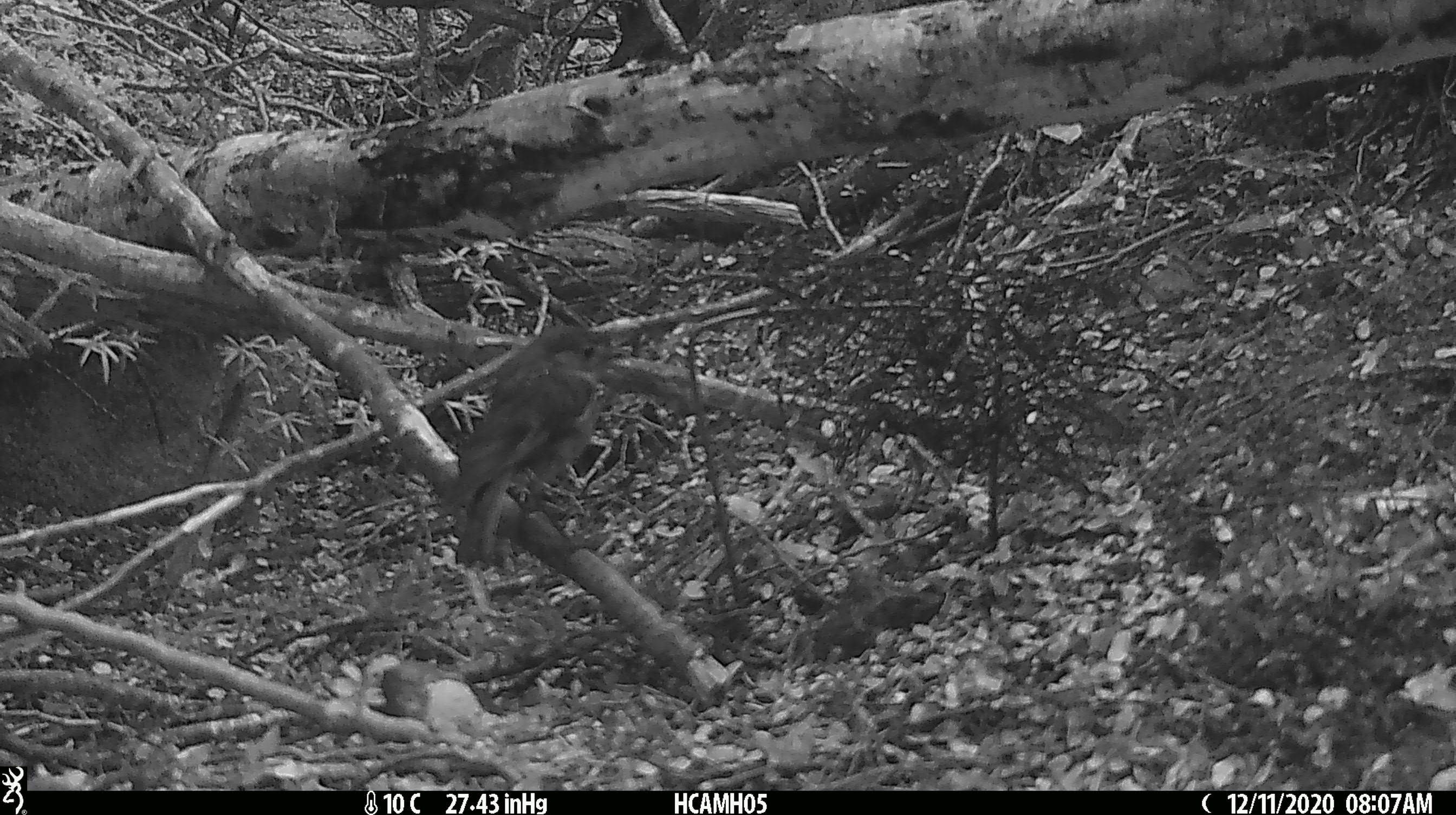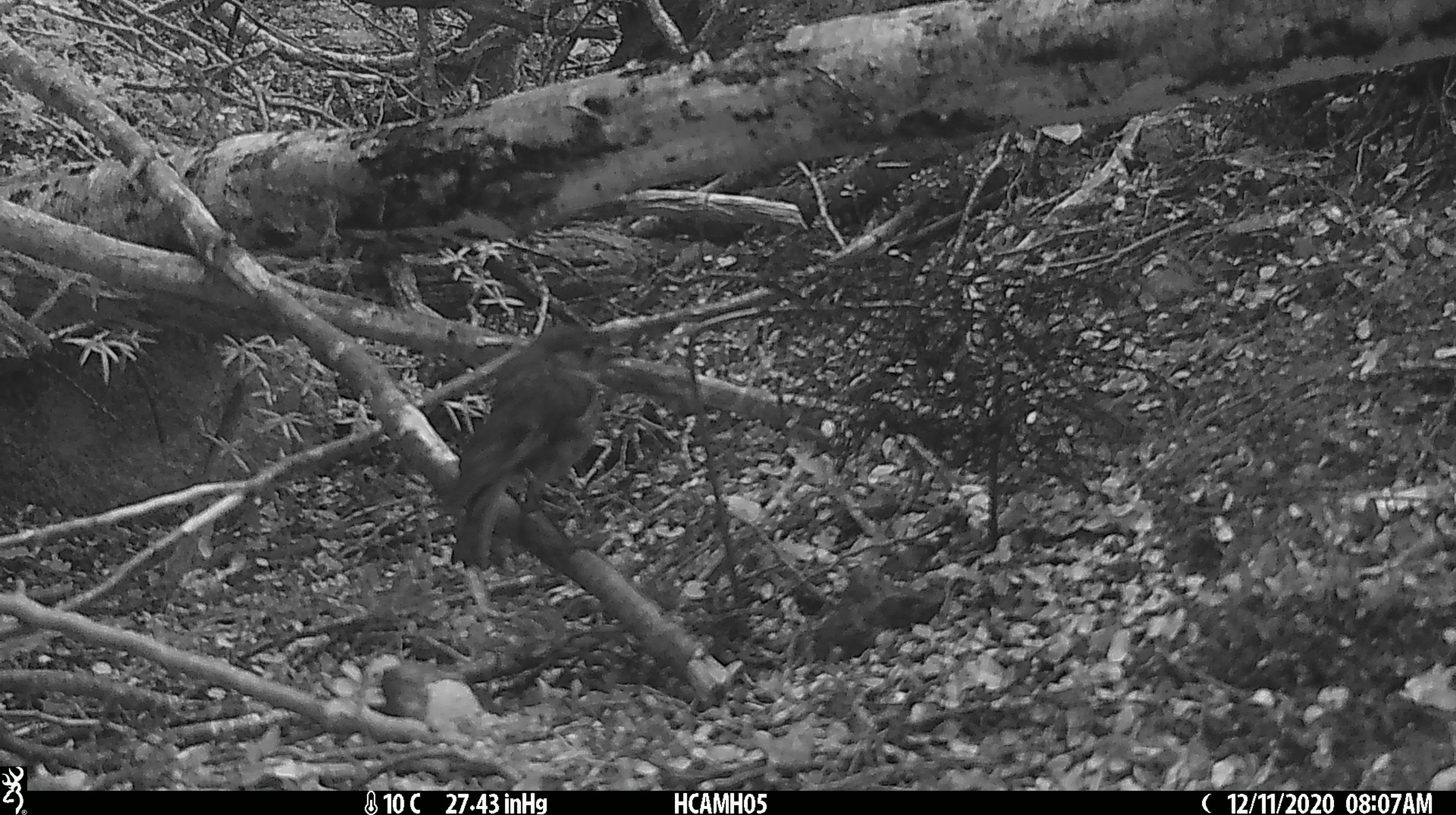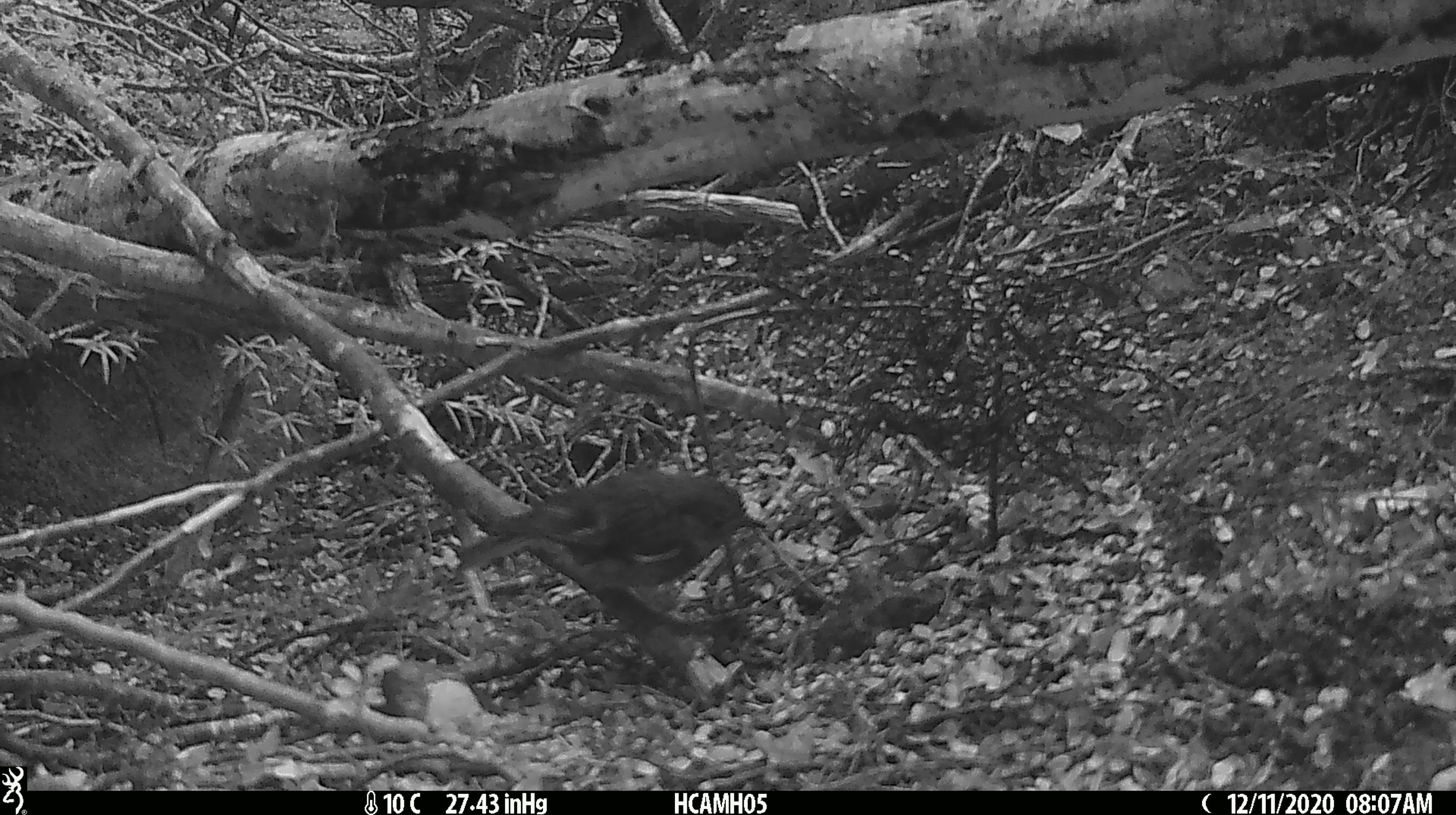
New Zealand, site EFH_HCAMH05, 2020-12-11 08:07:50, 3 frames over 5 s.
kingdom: Animalia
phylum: Chordata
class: Aves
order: Passeriformes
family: Petroicidae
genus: Petroica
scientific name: Petroica australis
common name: new zealand robin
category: robin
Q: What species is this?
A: Robin (new zealand robin) (Petroica australis).